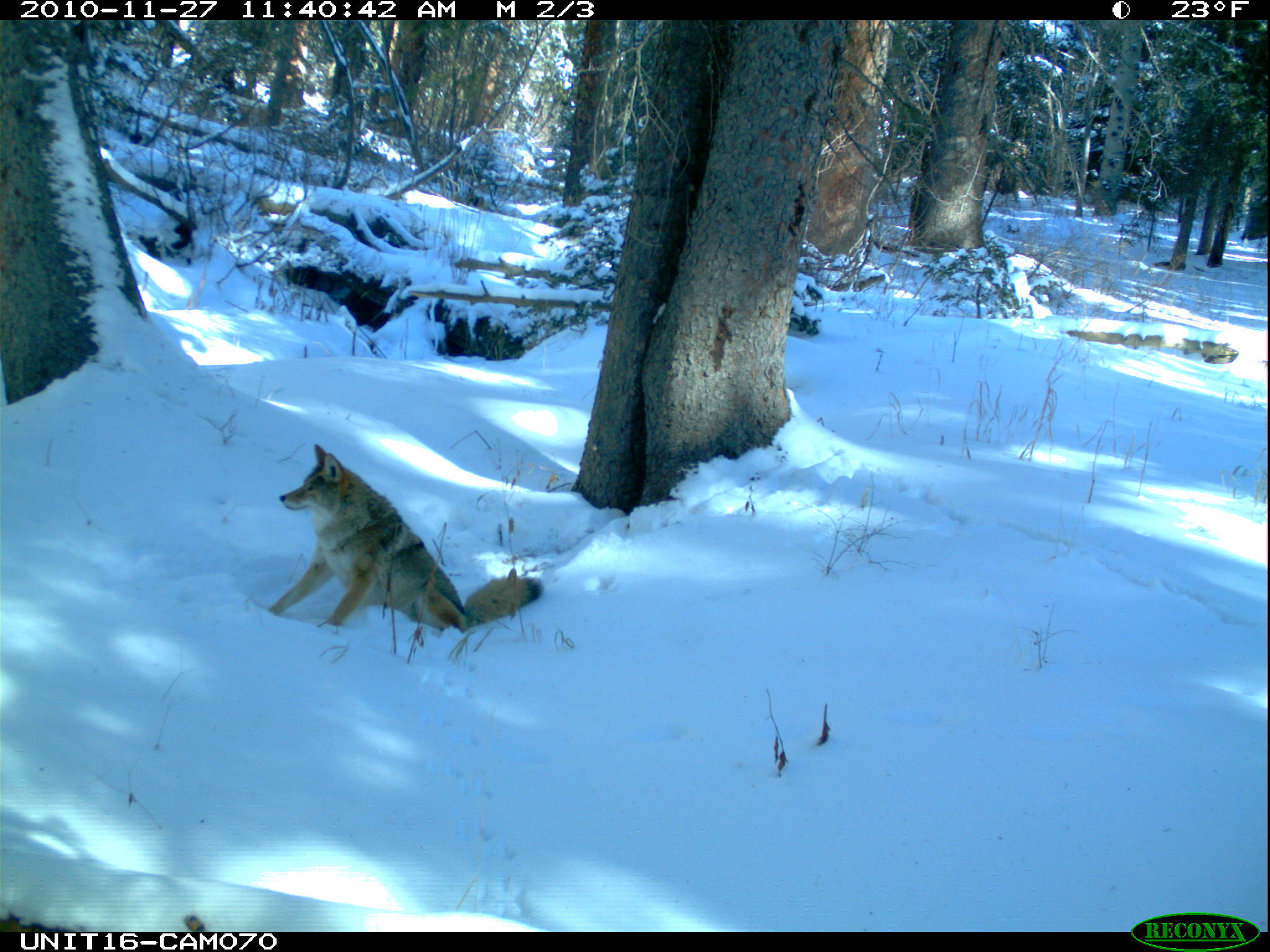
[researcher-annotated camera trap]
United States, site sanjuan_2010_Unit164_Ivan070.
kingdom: Animalia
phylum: Chordata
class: Mammalia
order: Carnivora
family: Canidae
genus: Canis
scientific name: Canis latrans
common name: coyote